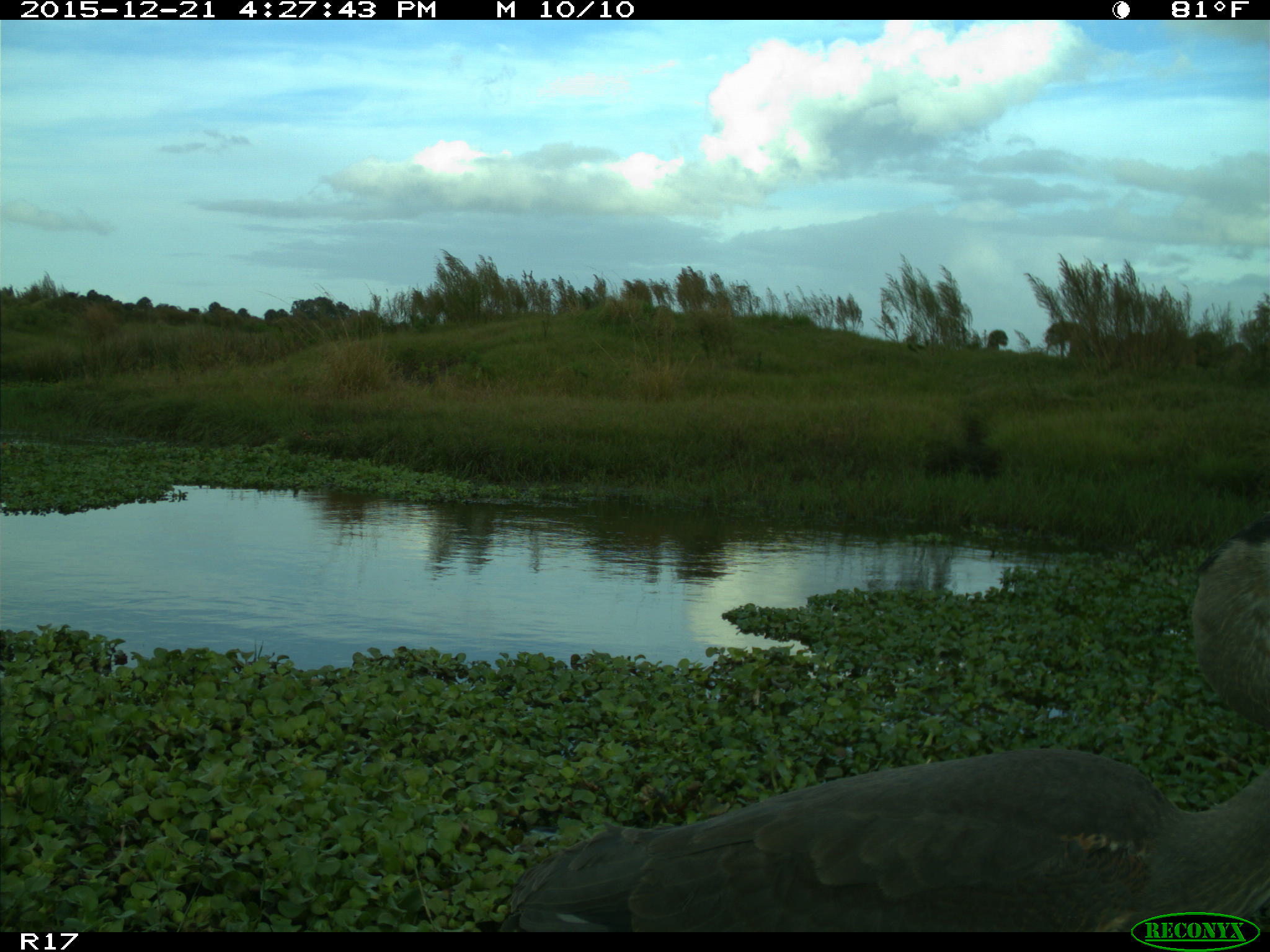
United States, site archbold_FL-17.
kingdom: Animalia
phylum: Chordata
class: Aves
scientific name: Aves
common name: birds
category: unidentified bird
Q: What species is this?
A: Unidentified bird (birds) (Aves).